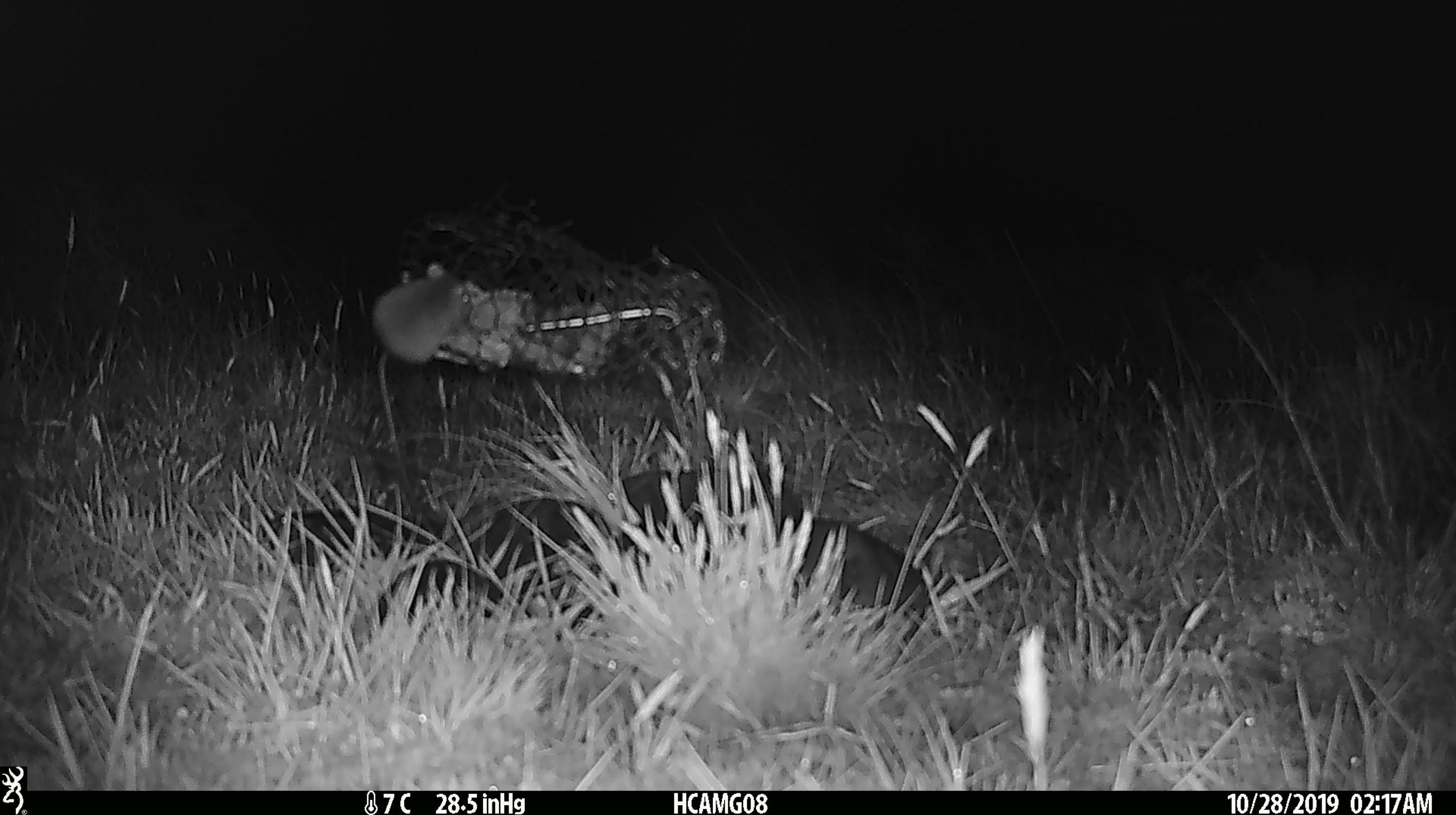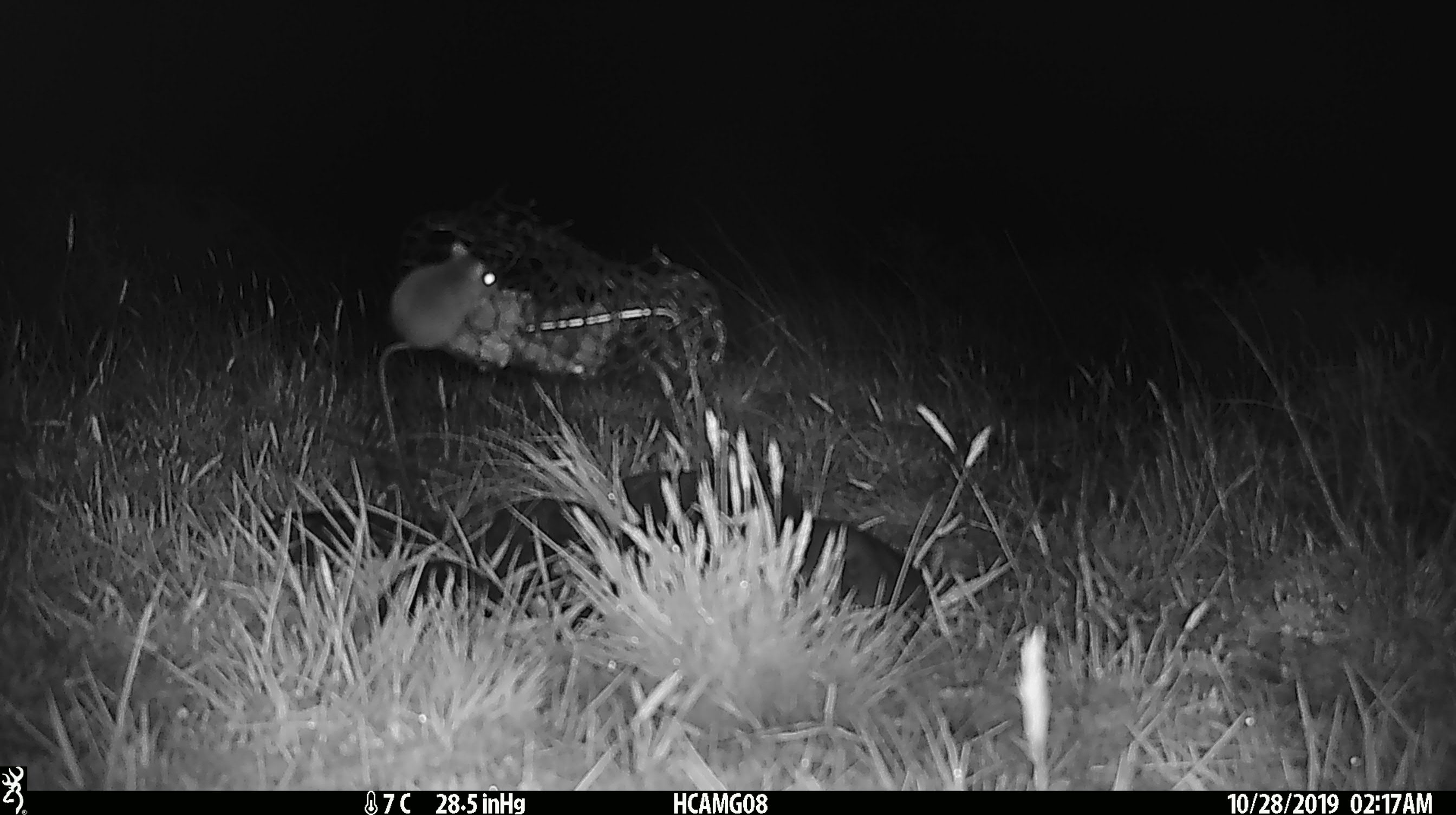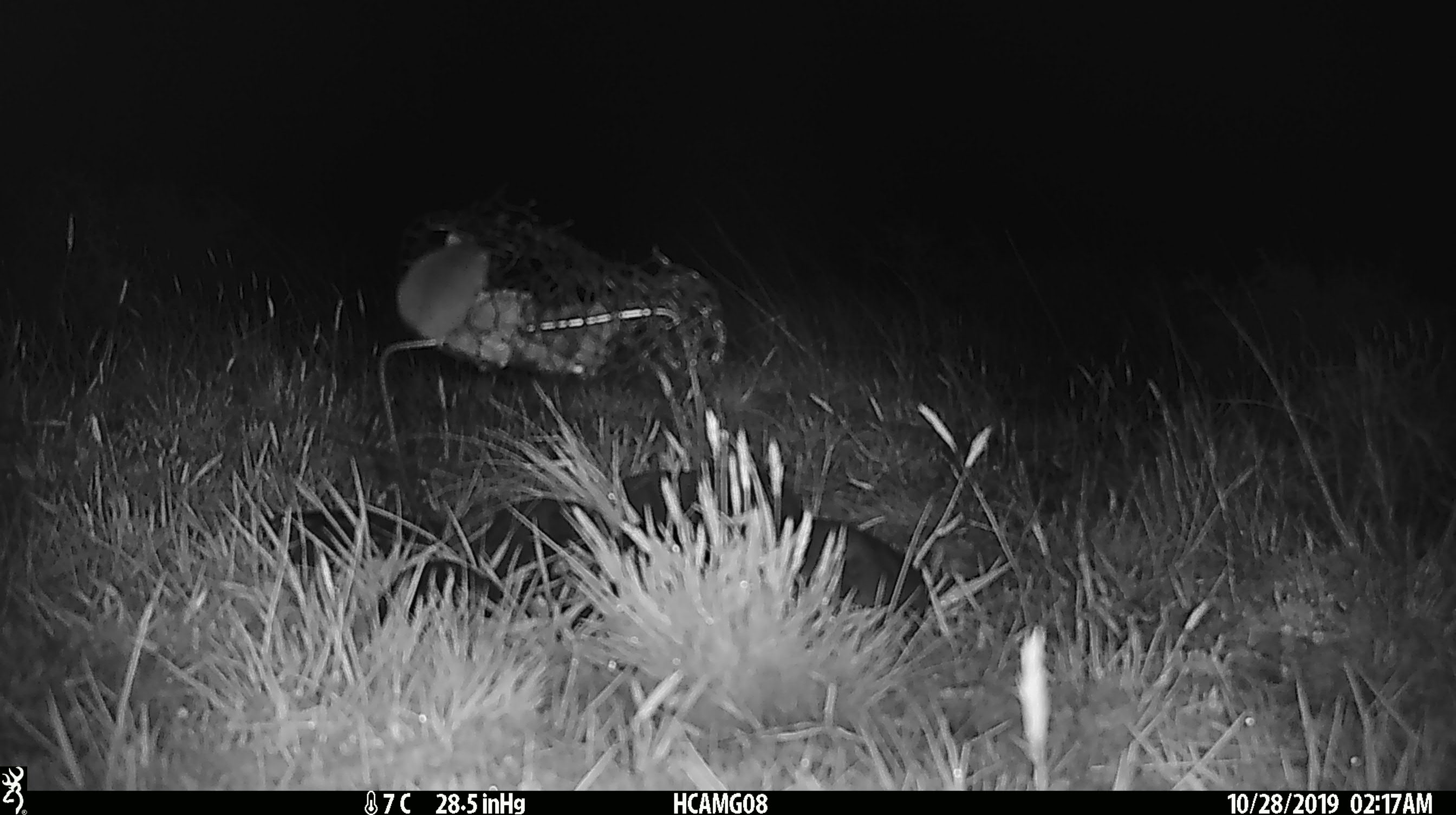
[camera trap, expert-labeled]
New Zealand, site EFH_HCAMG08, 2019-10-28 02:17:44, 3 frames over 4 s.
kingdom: Animalia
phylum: Chordata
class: Mammalia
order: Rodentia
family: Muridae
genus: Mus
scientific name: Mus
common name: mouse